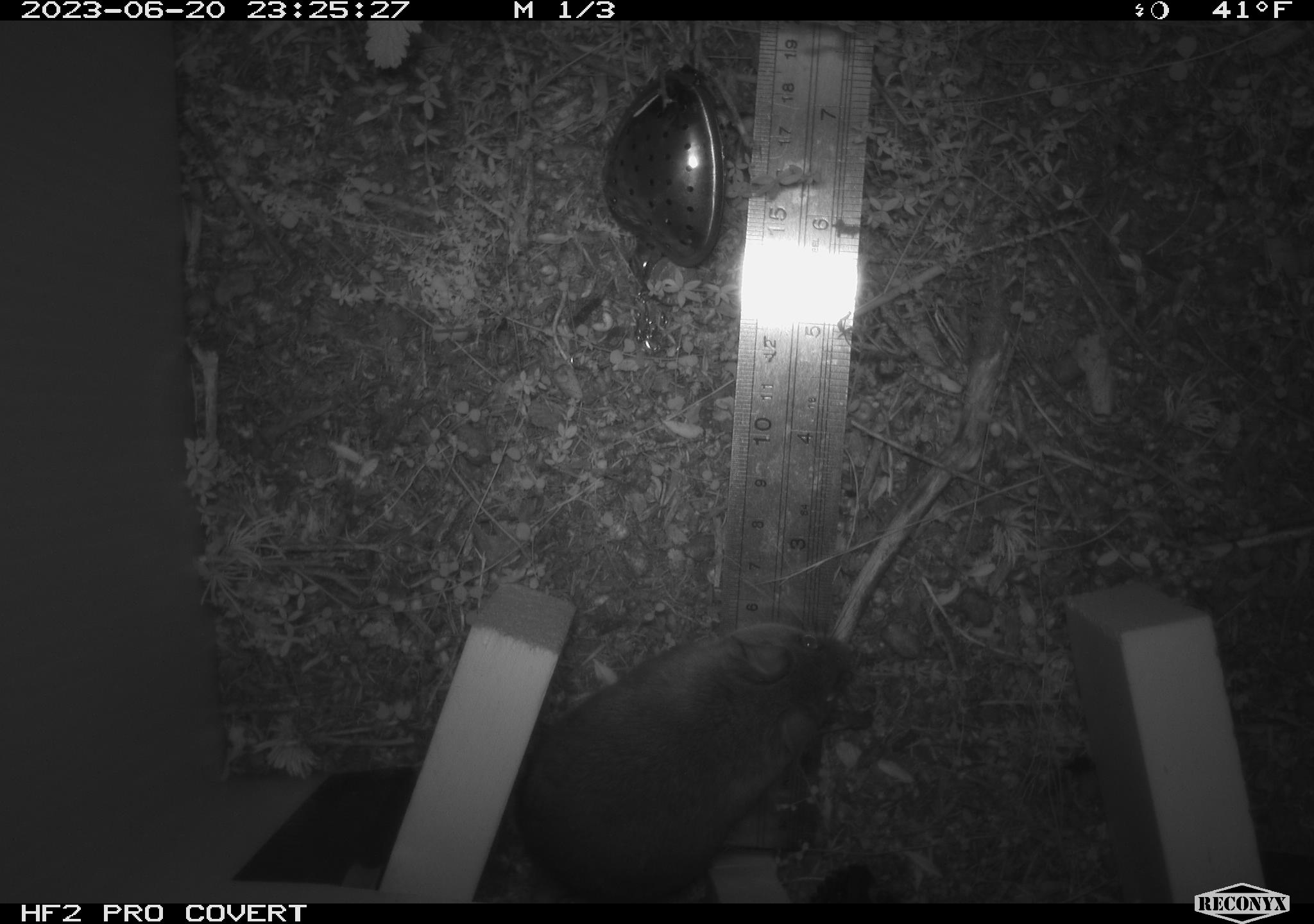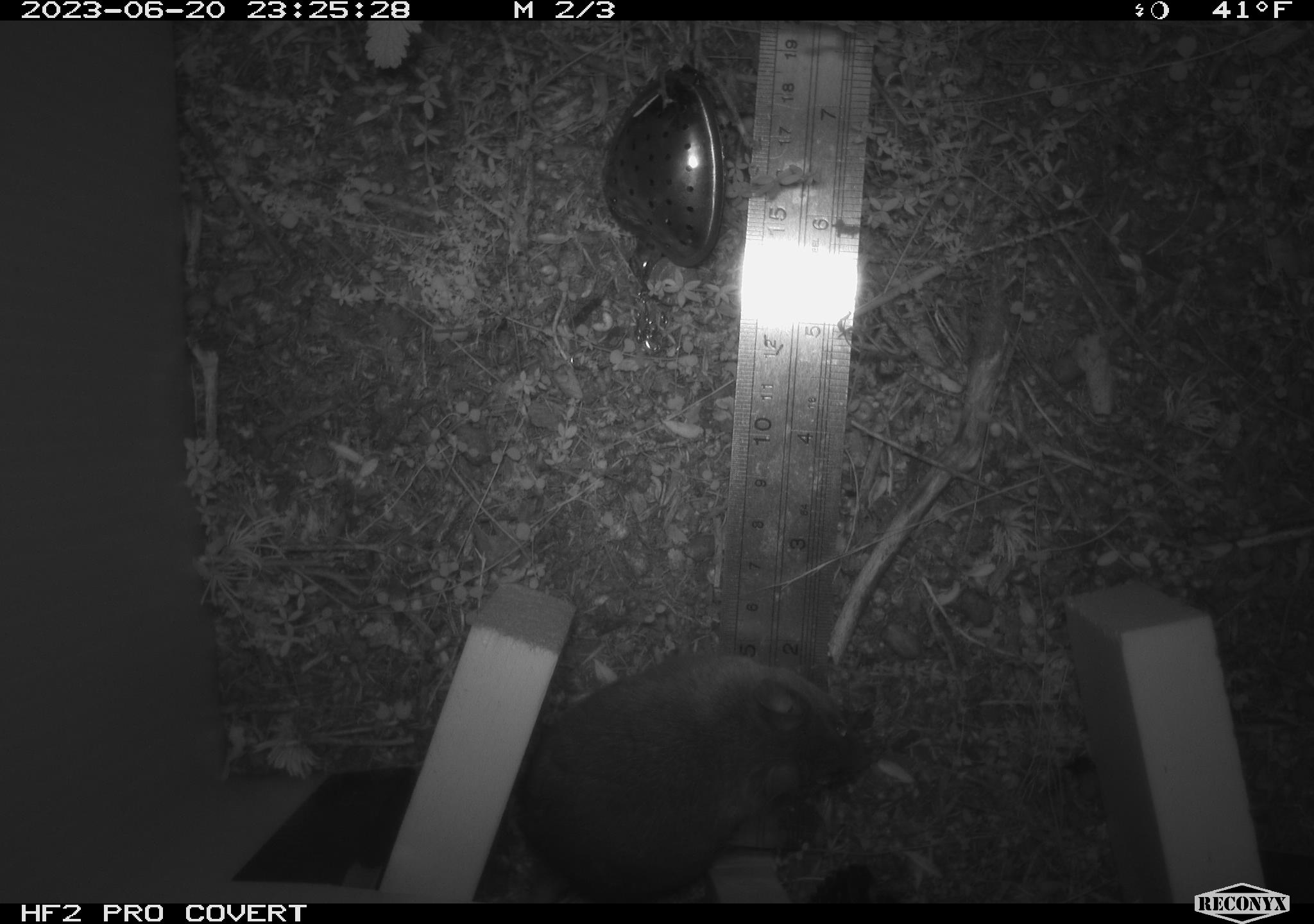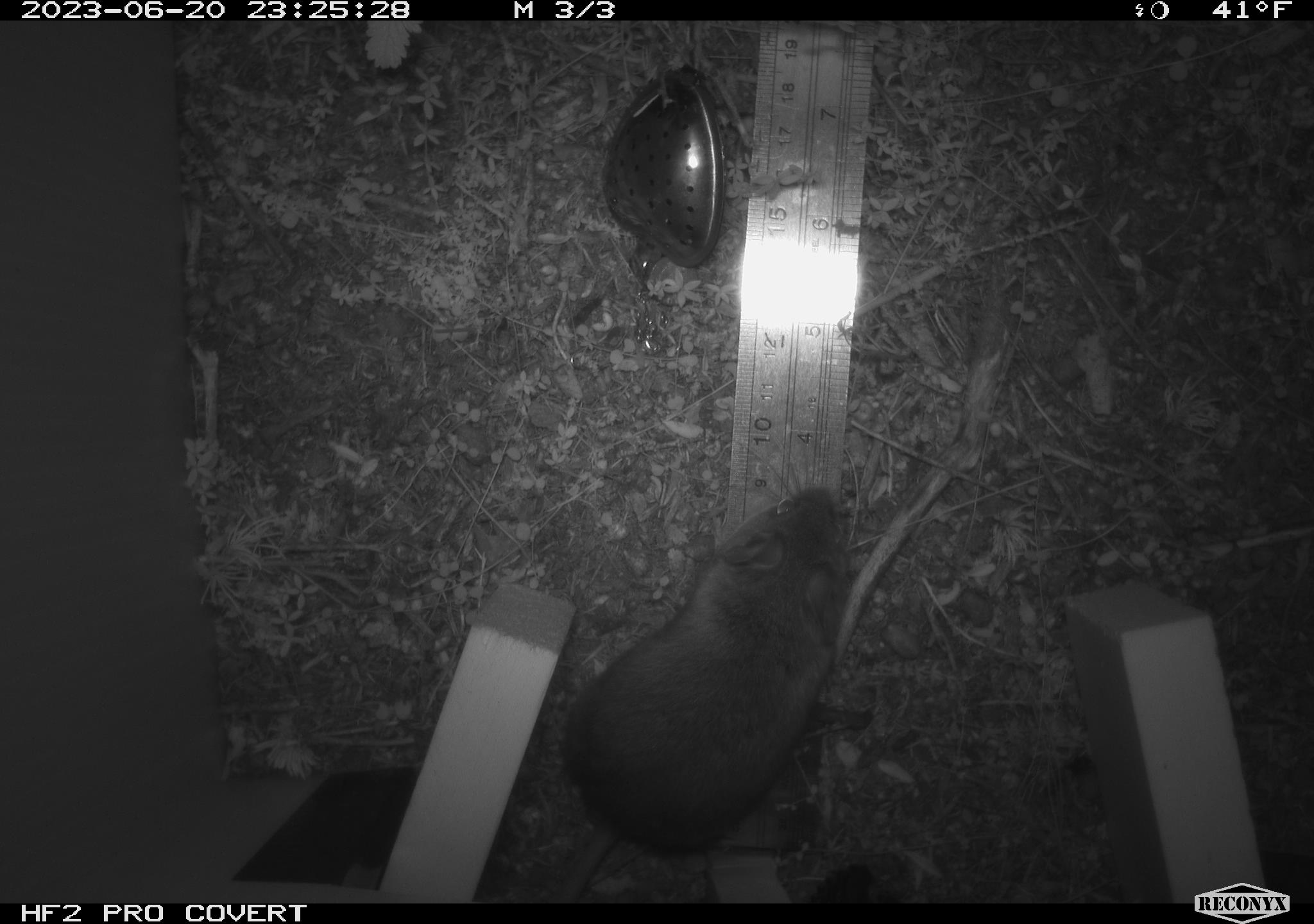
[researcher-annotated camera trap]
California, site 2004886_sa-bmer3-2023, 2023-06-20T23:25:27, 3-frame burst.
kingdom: Animalia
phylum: Chordata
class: Mammalia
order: Rodentia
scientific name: Rodentia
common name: mouse species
Mouse species (Rodentia).